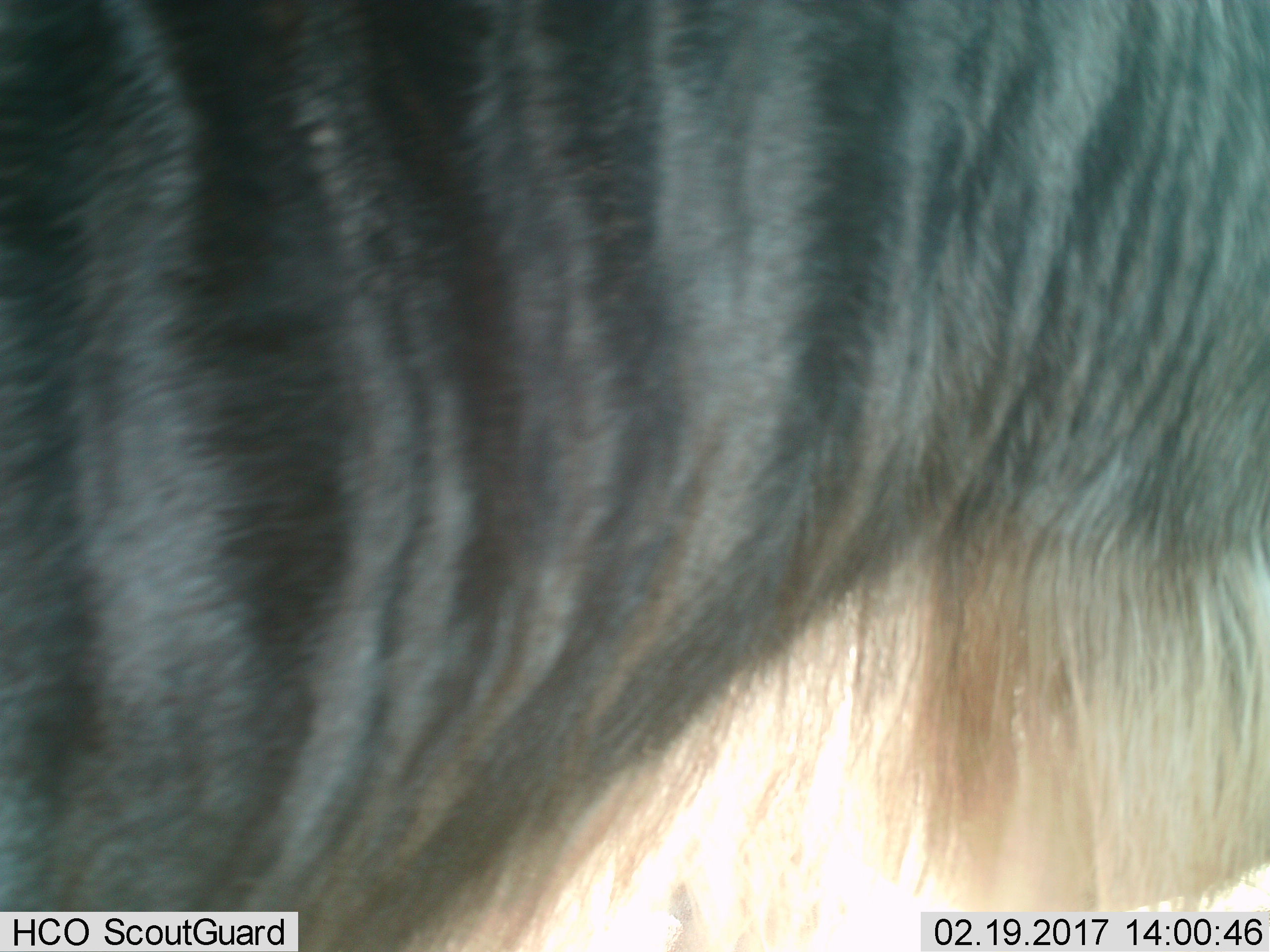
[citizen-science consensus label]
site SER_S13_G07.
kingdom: Animalia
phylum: Chordata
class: Mammalia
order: Artiodactyla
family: Bovidae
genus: Connochaetes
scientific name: Connochaetes taurinus taurinus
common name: blue wildebeest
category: wildebeestblue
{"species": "wildebeestblue (blue wildebeest) (Connochaetes taurinus taurinus)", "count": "1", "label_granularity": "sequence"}